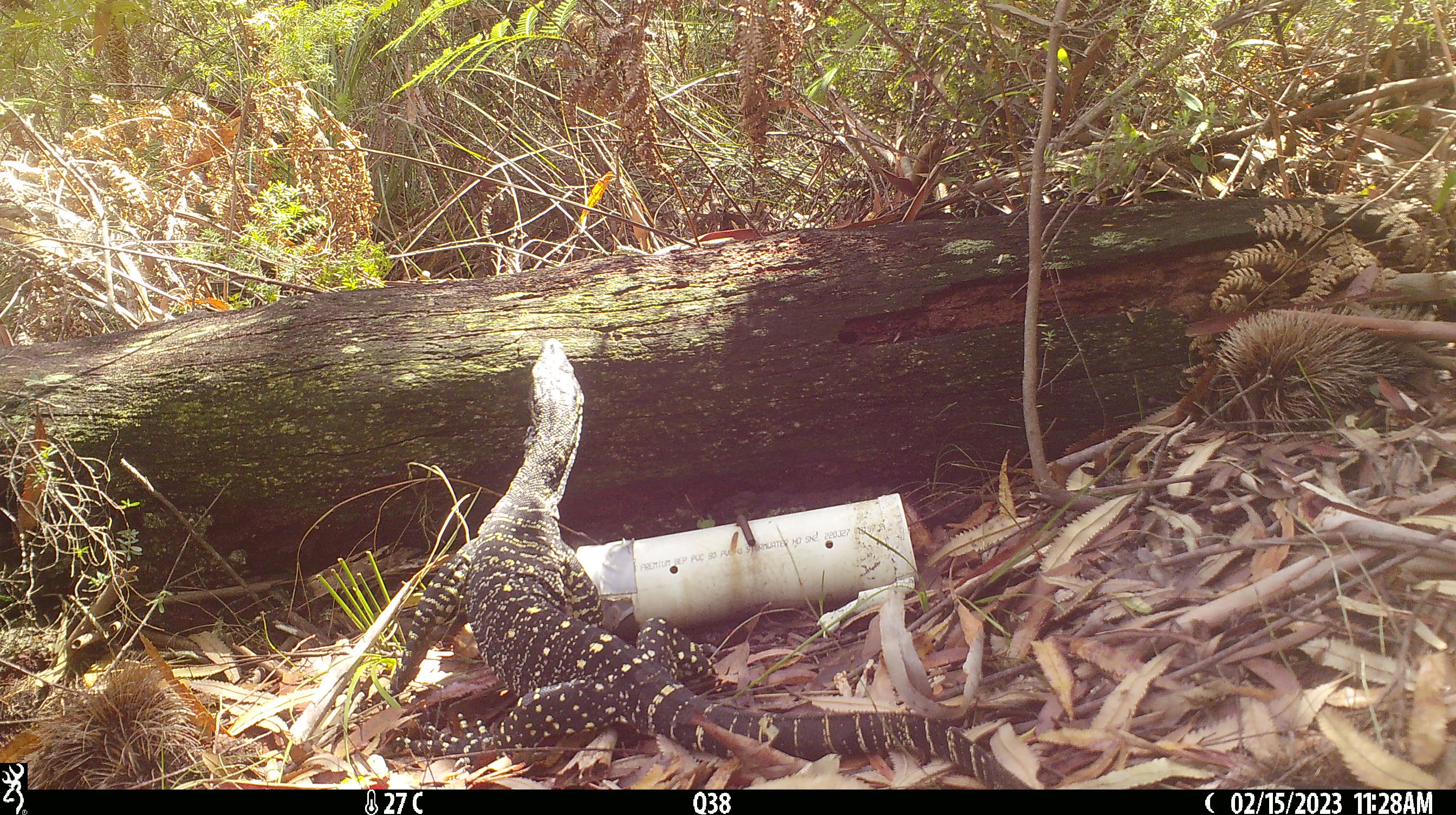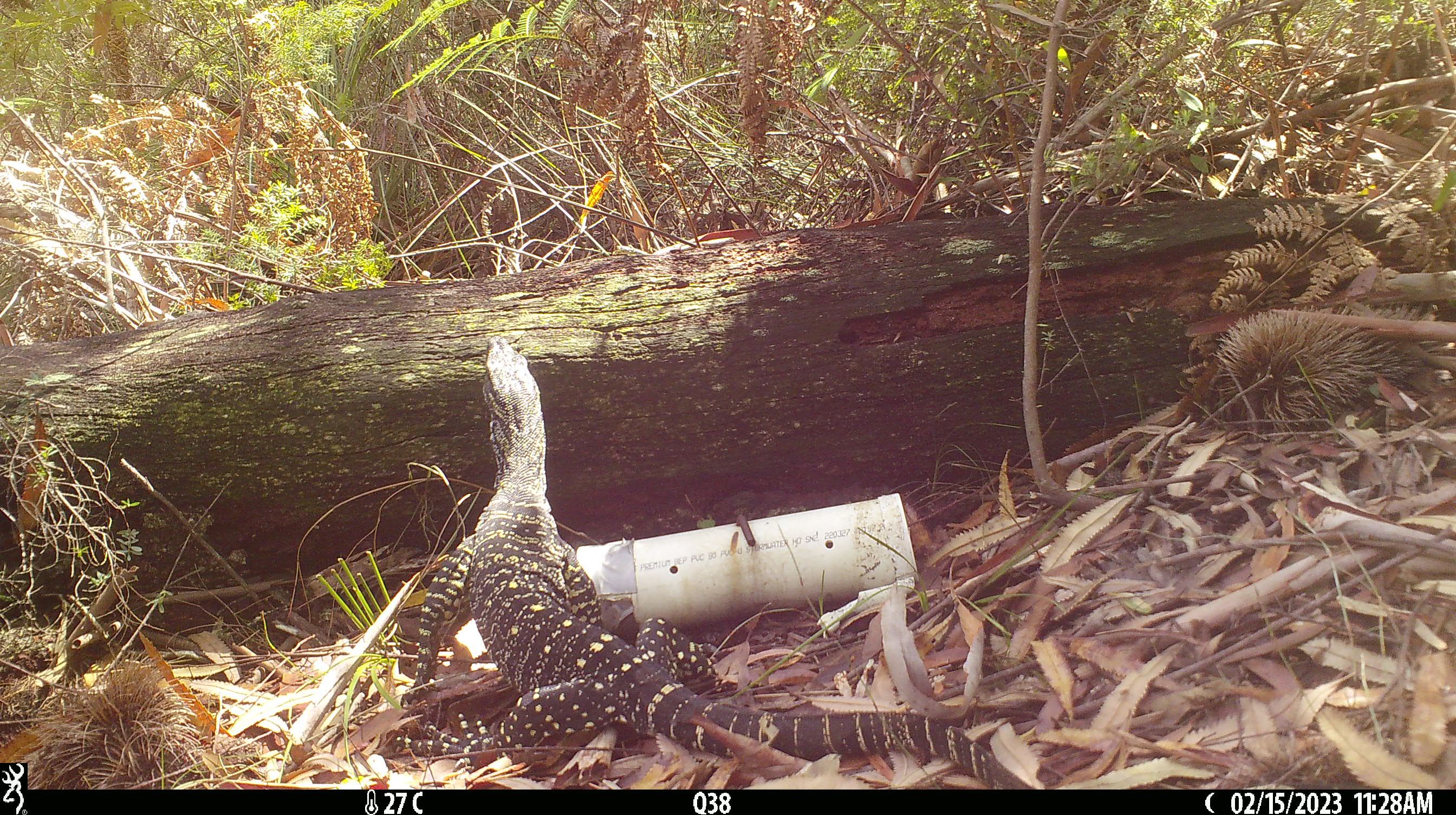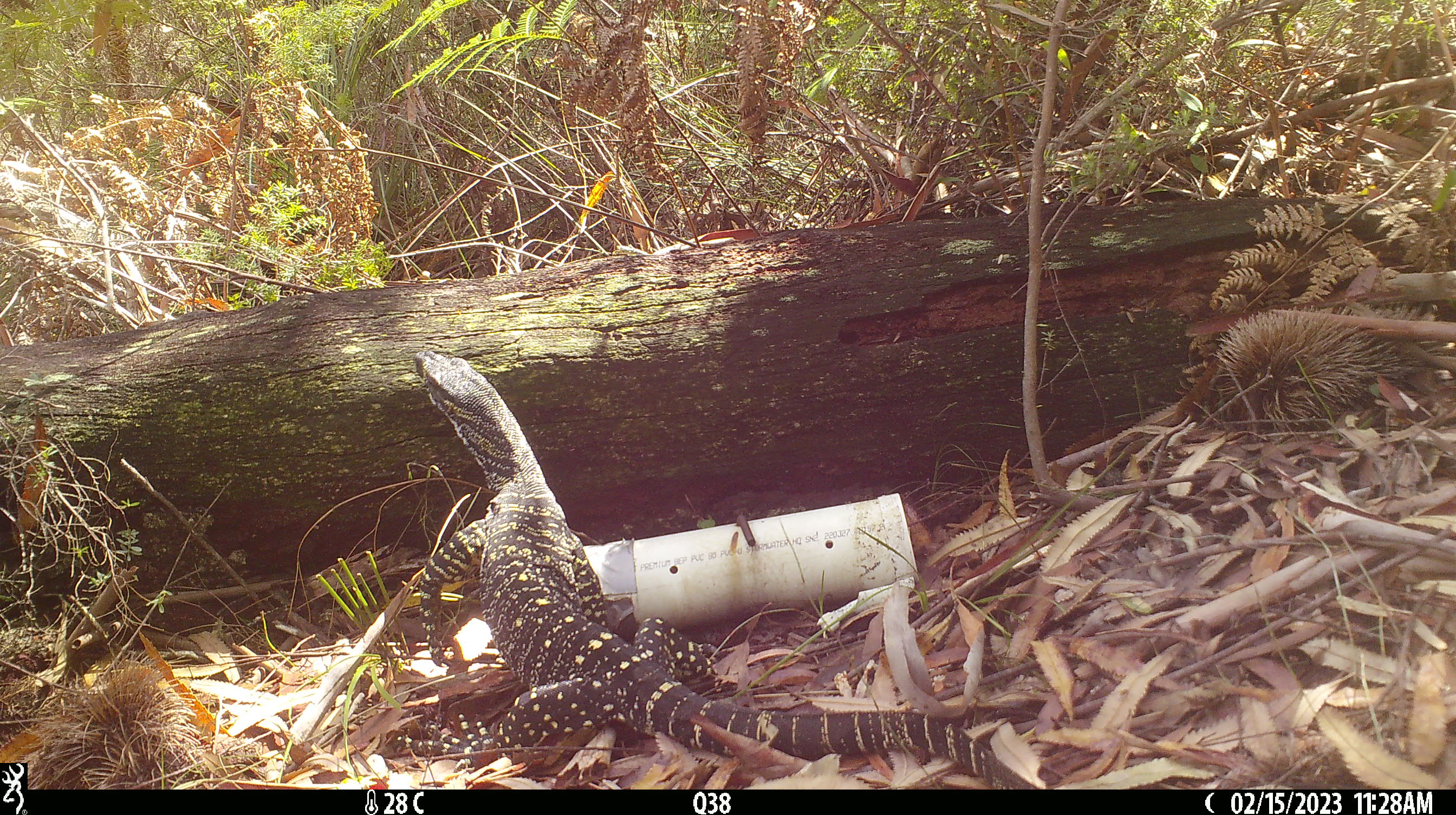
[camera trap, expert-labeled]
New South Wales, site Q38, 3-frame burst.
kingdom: Animalia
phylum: Chordata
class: Reptilia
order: Squamata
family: Varanidae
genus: Varanus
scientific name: Varanus varius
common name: lace monitor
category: goanna